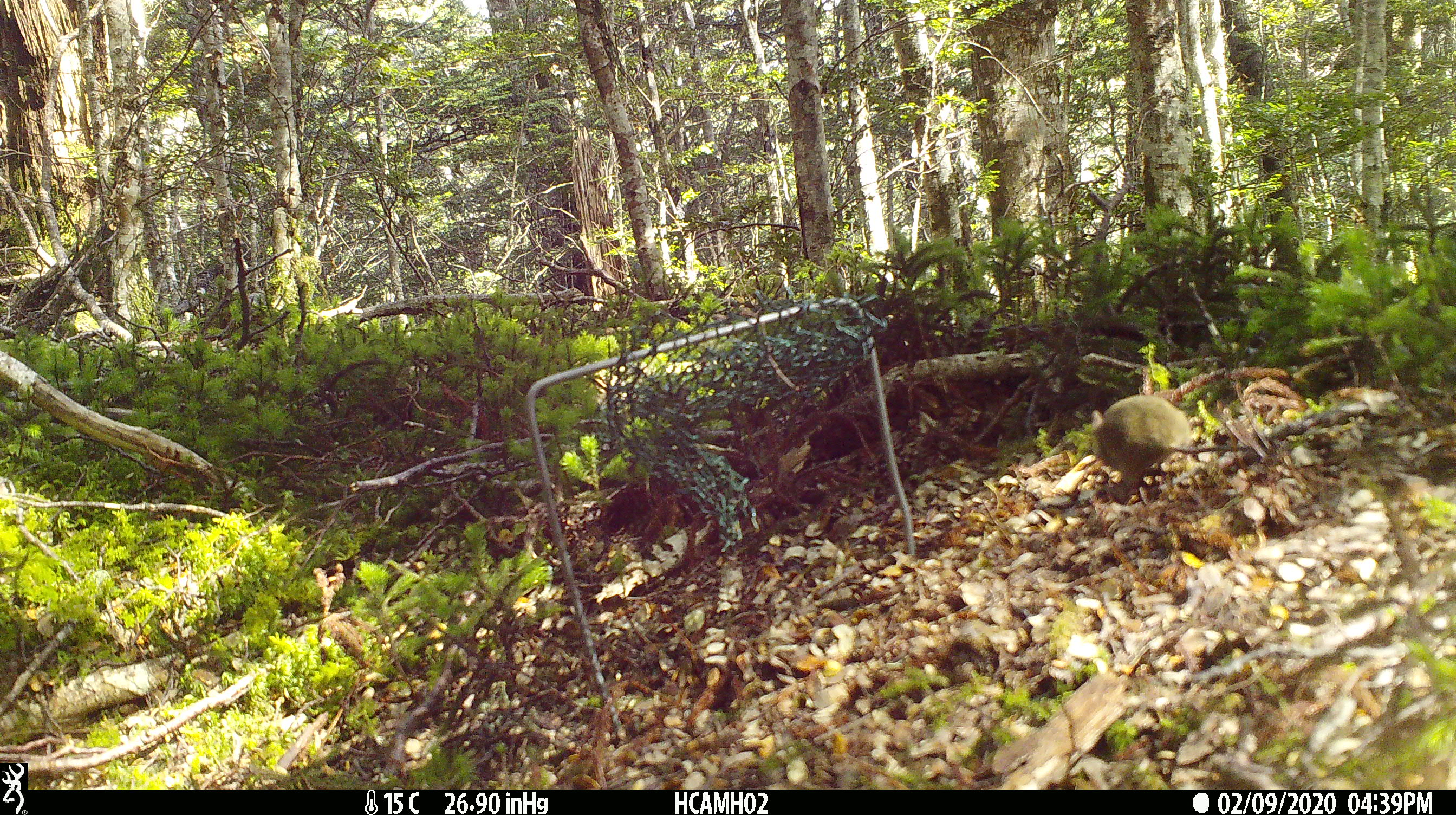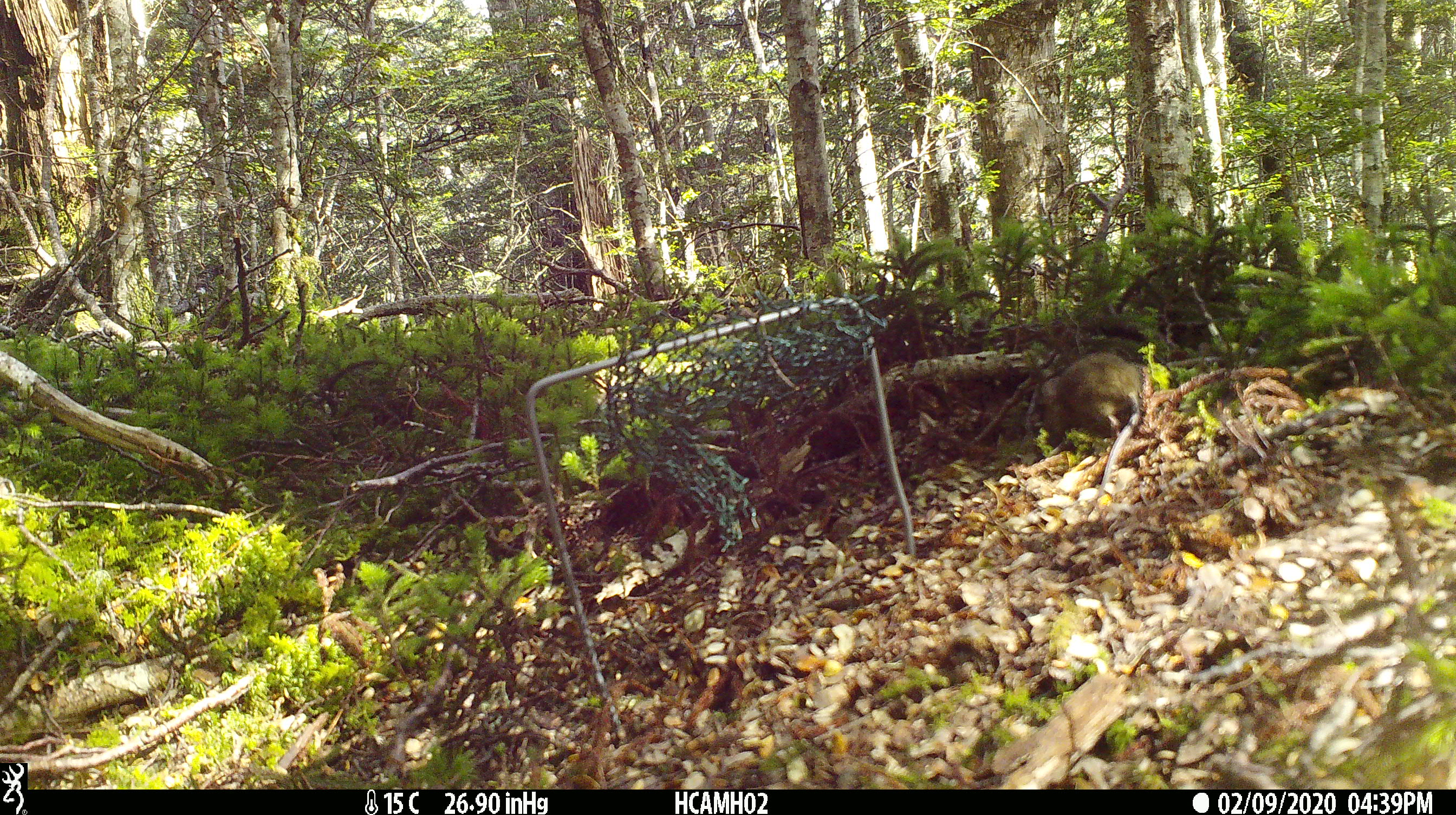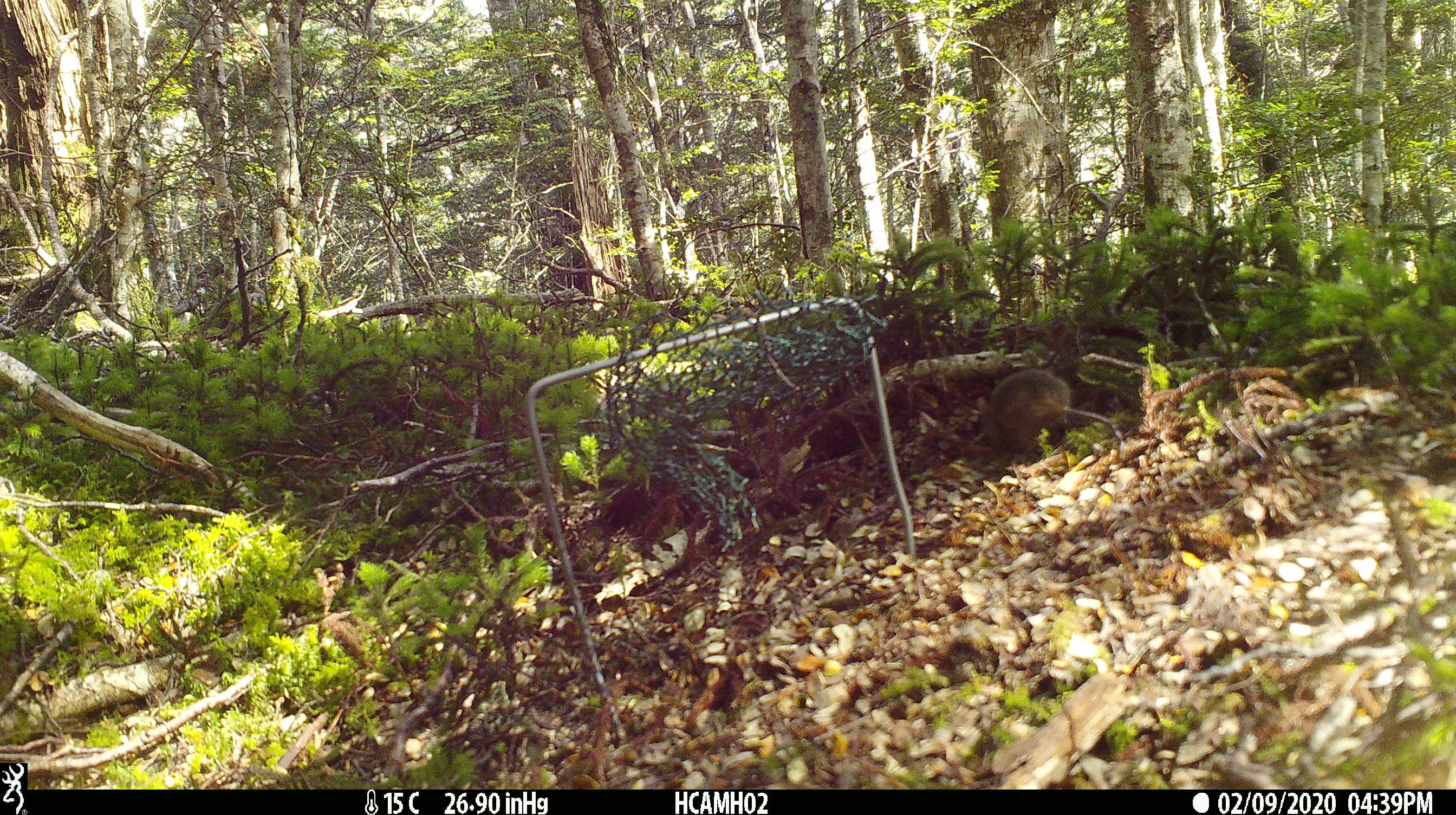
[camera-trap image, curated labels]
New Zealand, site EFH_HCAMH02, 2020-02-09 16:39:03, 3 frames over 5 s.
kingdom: Animalia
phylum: Chordata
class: Mammalia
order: Rodentia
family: Muridae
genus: Mus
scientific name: Mus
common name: mouse